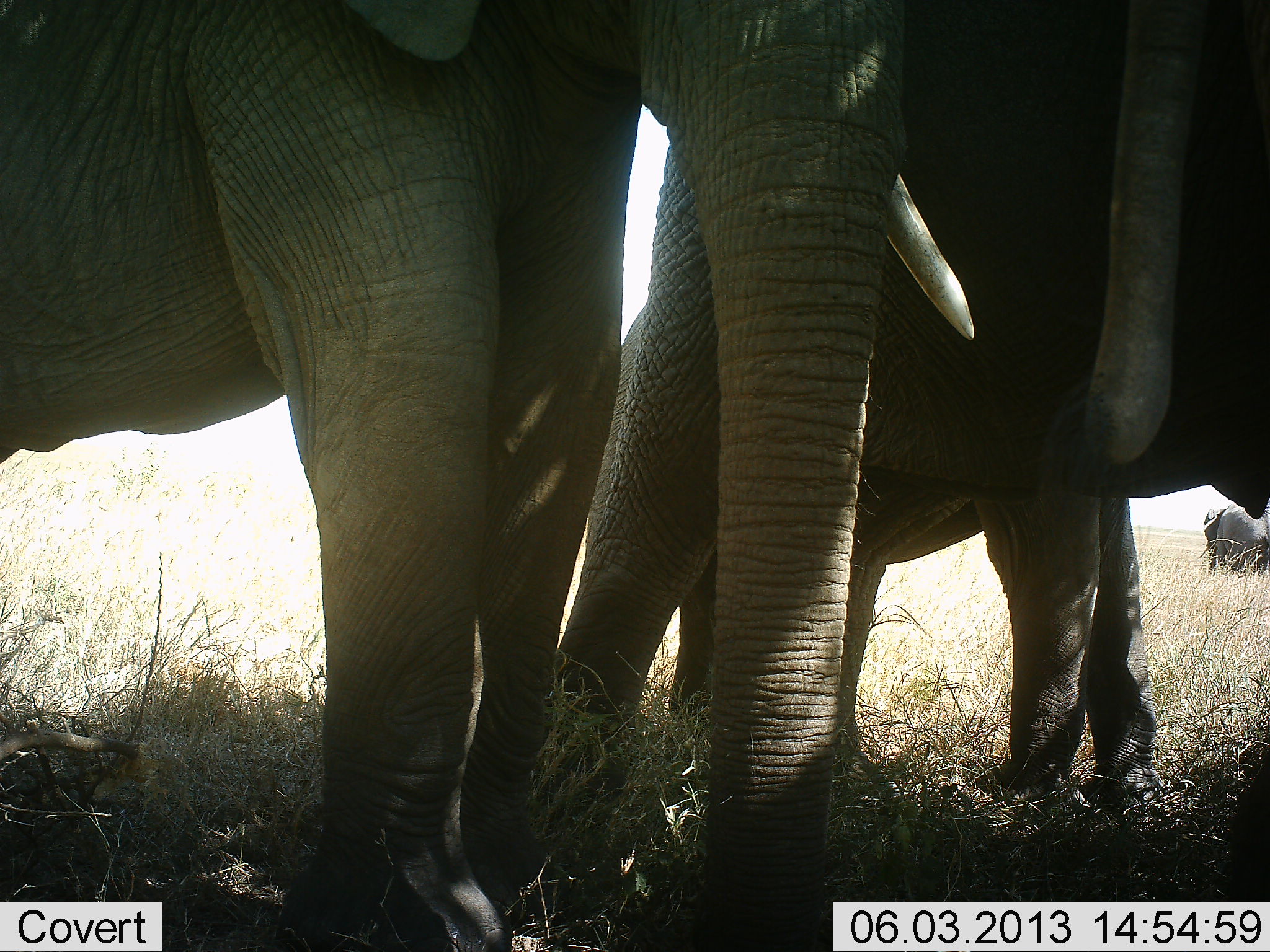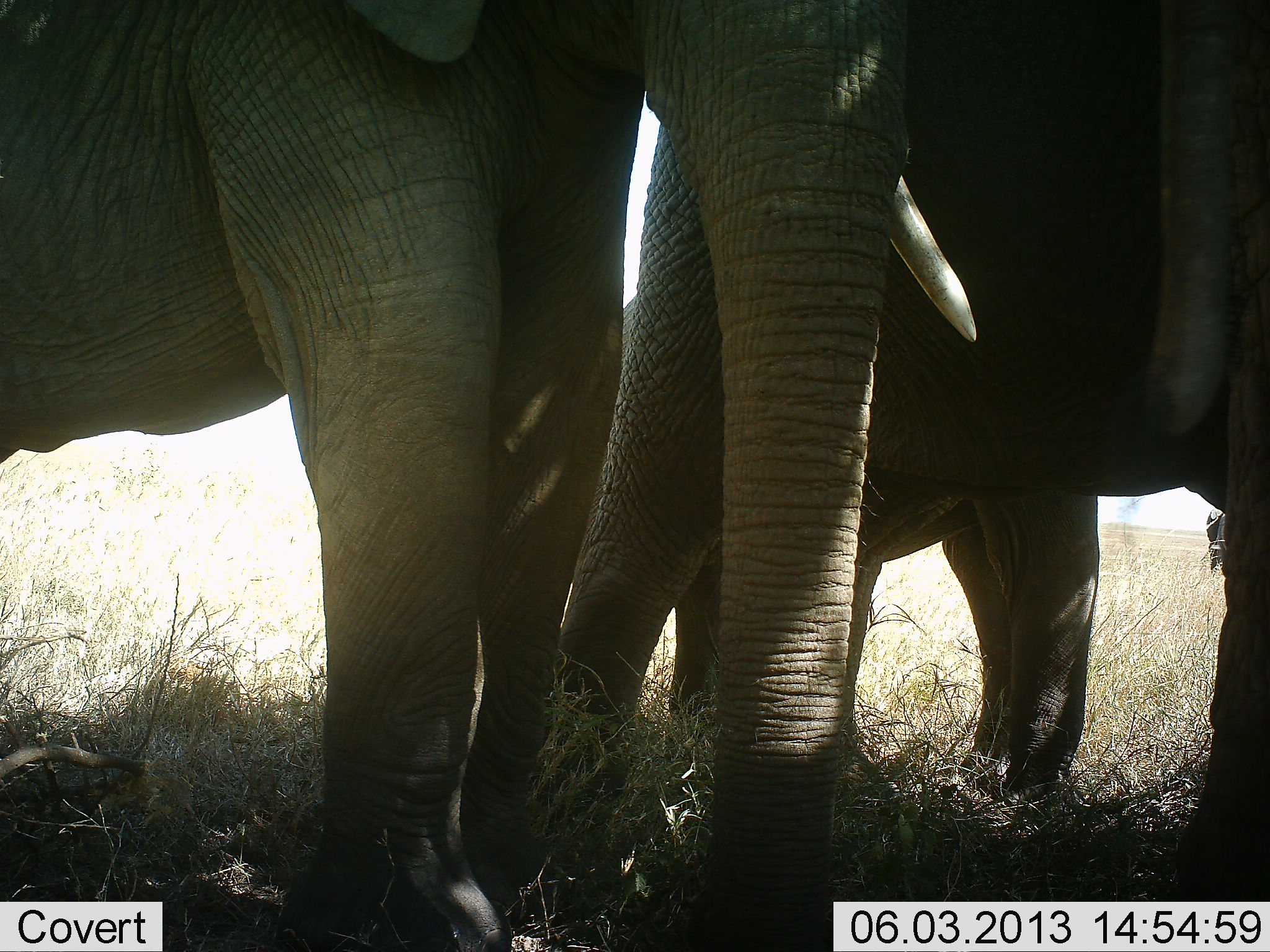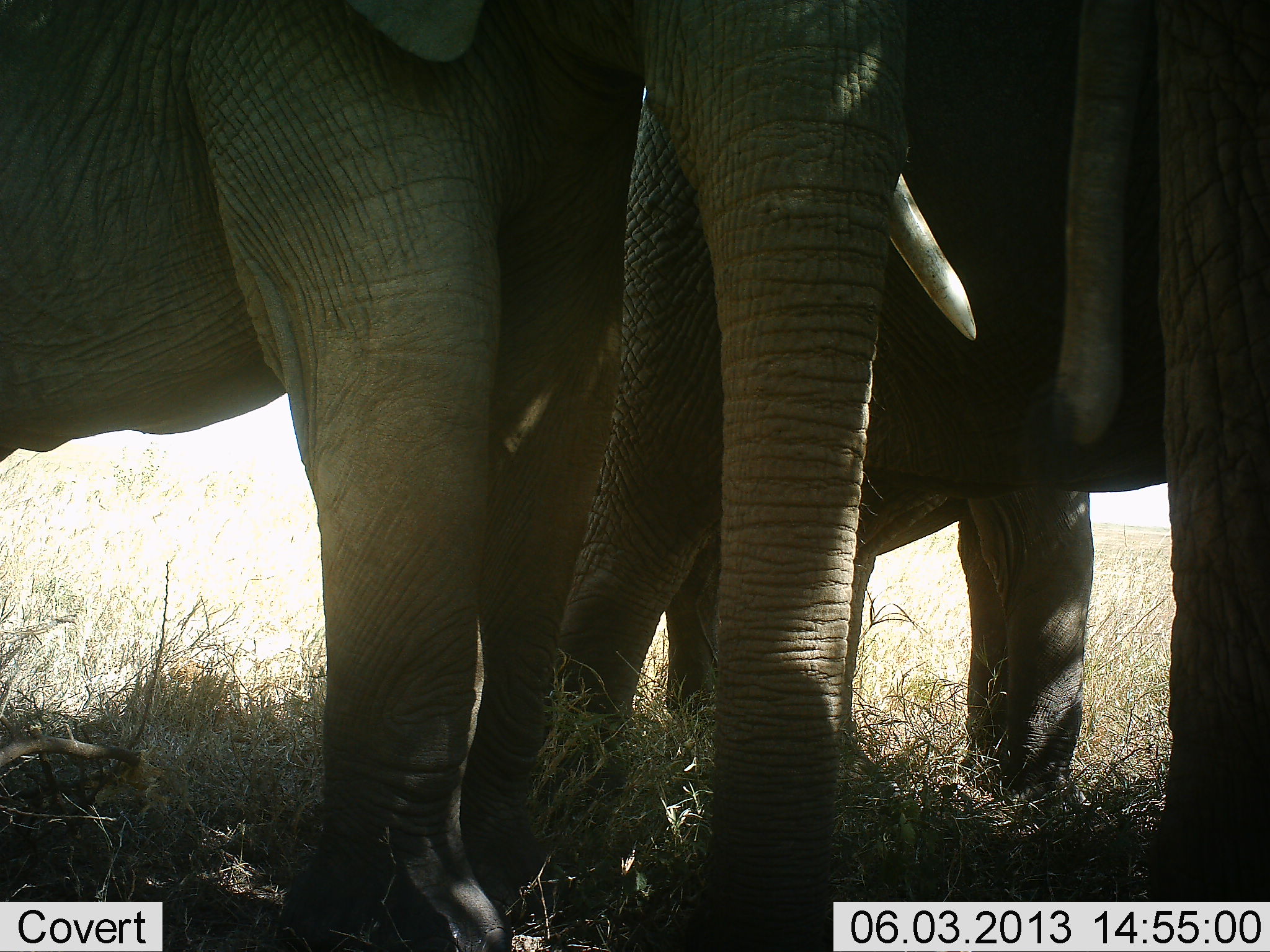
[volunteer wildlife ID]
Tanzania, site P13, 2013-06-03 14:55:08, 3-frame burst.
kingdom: Animalia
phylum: Chordata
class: Mammalia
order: Proboscidea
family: Elephantidae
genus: Loxodonta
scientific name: Loxodonta africana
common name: african bush elephant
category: elephant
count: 4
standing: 100%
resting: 10%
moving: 20%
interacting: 0%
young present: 30%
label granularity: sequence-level